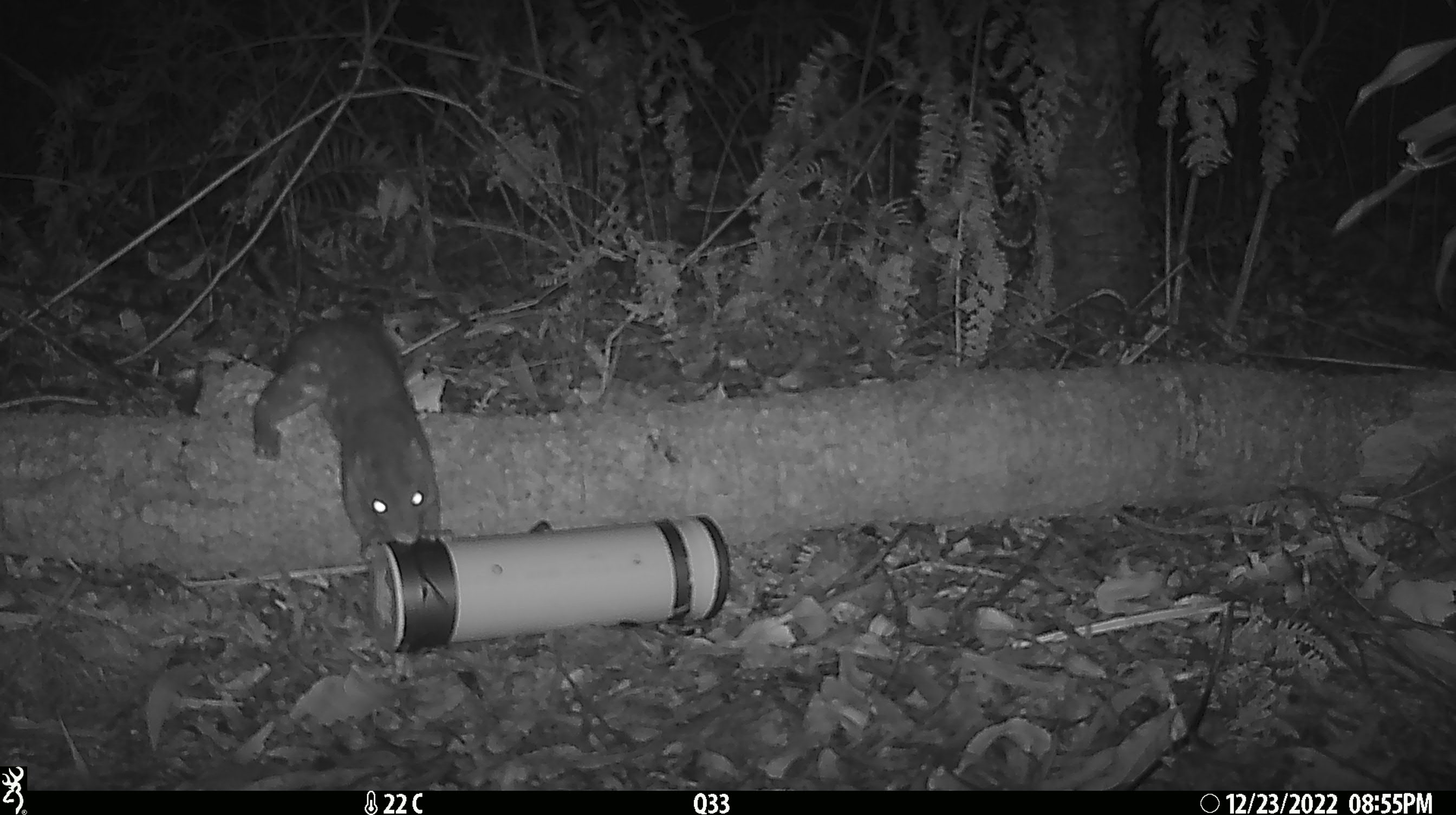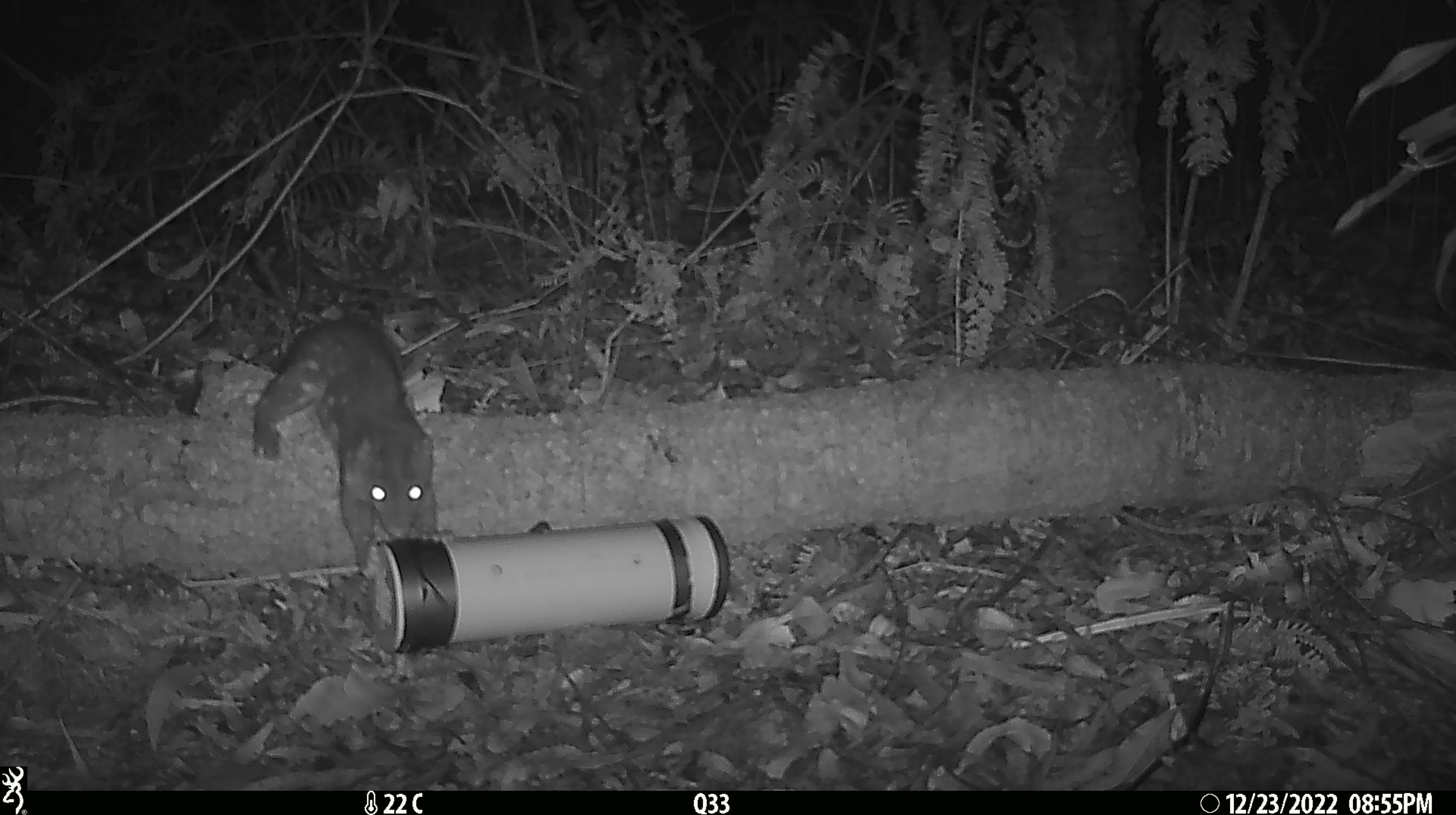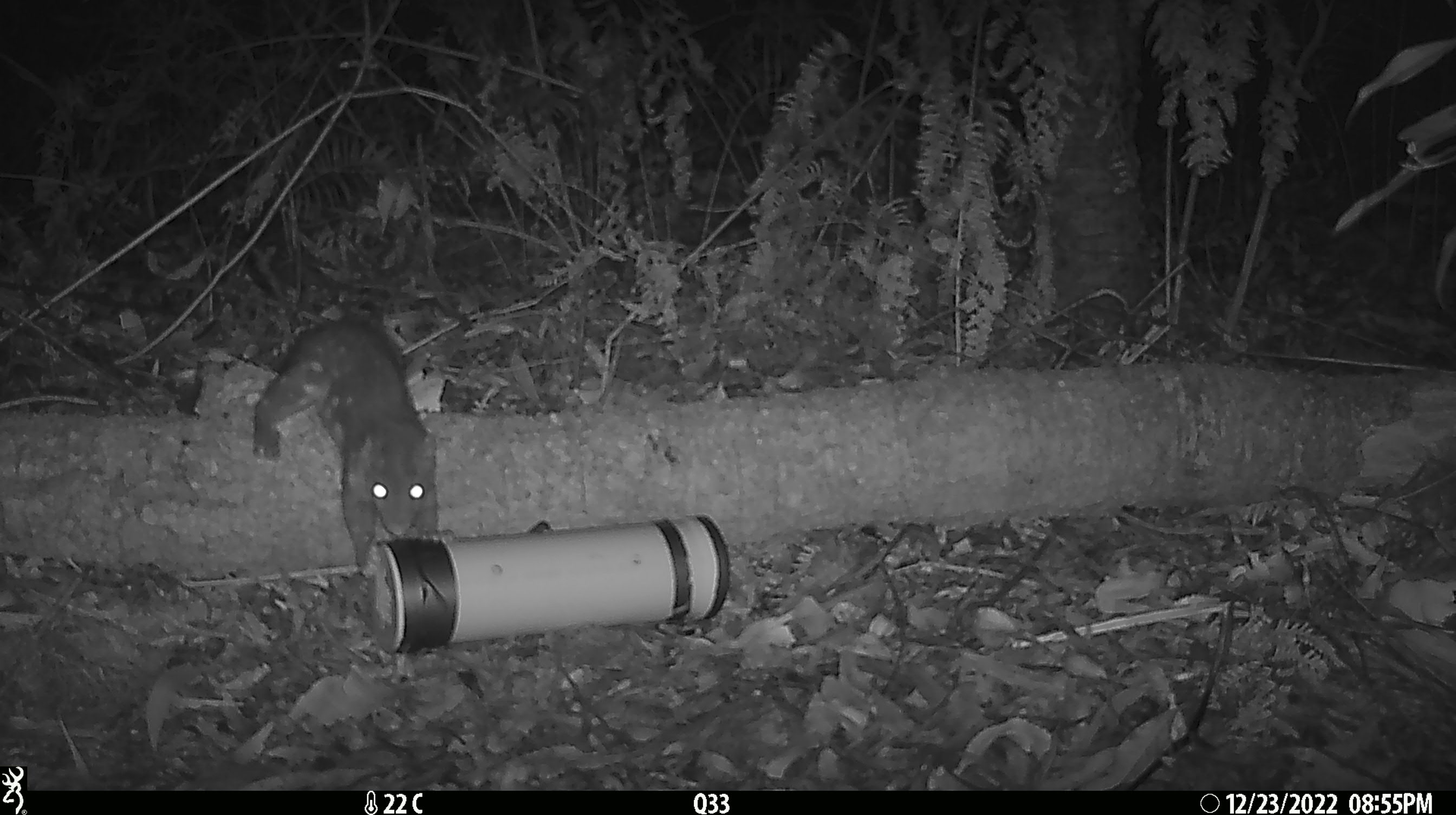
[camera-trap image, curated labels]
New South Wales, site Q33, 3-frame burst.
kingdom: Animalia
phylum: Chordata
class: Mammalia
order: Dasyuromorphia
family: Dasyuridae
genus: Dasyurus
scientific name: Dasyurus maculatus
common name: spotted-tailed quoll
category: quoll